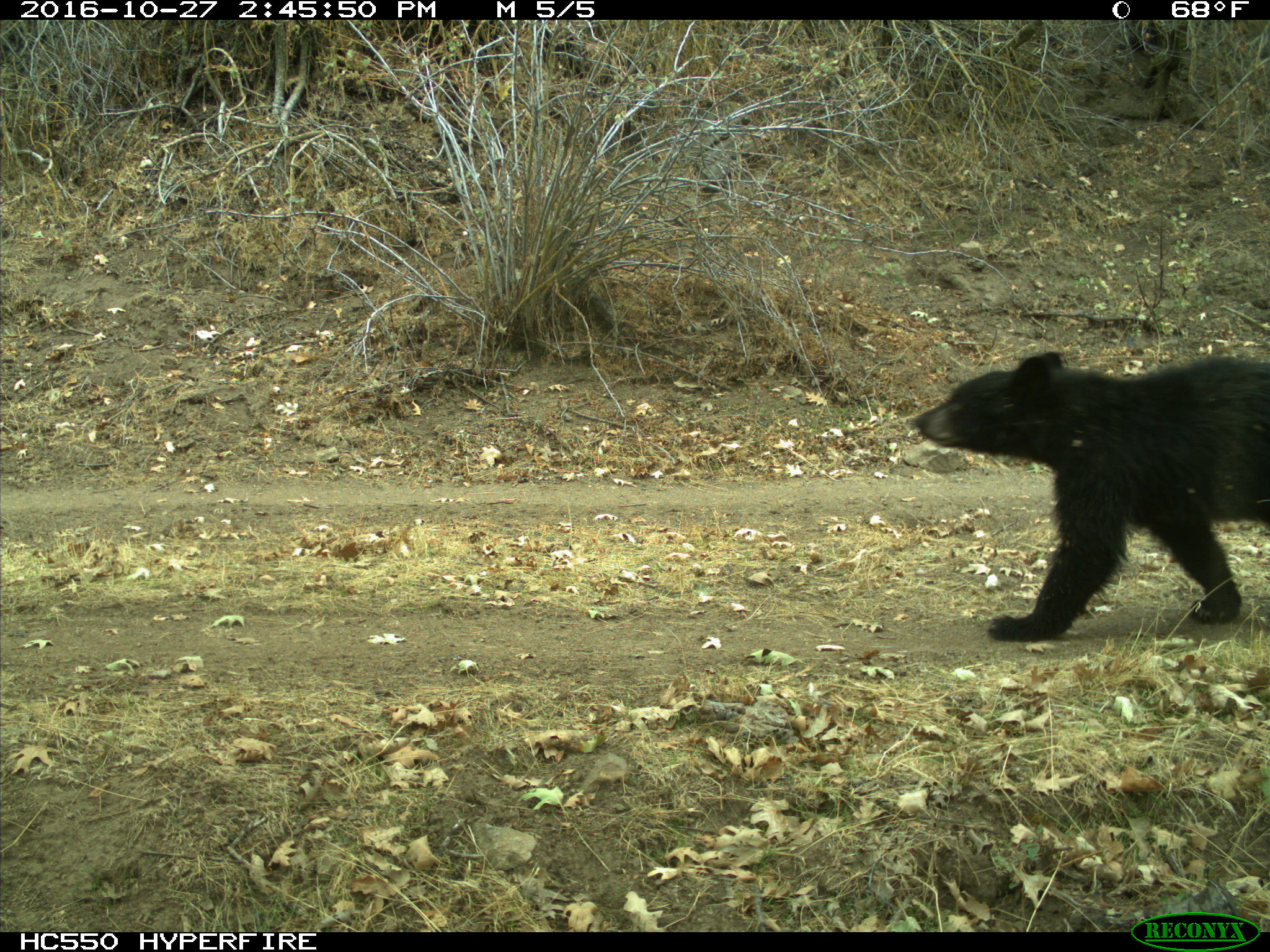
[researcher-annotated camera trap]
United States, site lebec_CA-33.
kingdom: Animalia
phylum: Chordata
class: Mammalia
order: Carnivora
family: Ursidae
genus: Ursus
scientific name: Ursus americanus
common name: american black bear